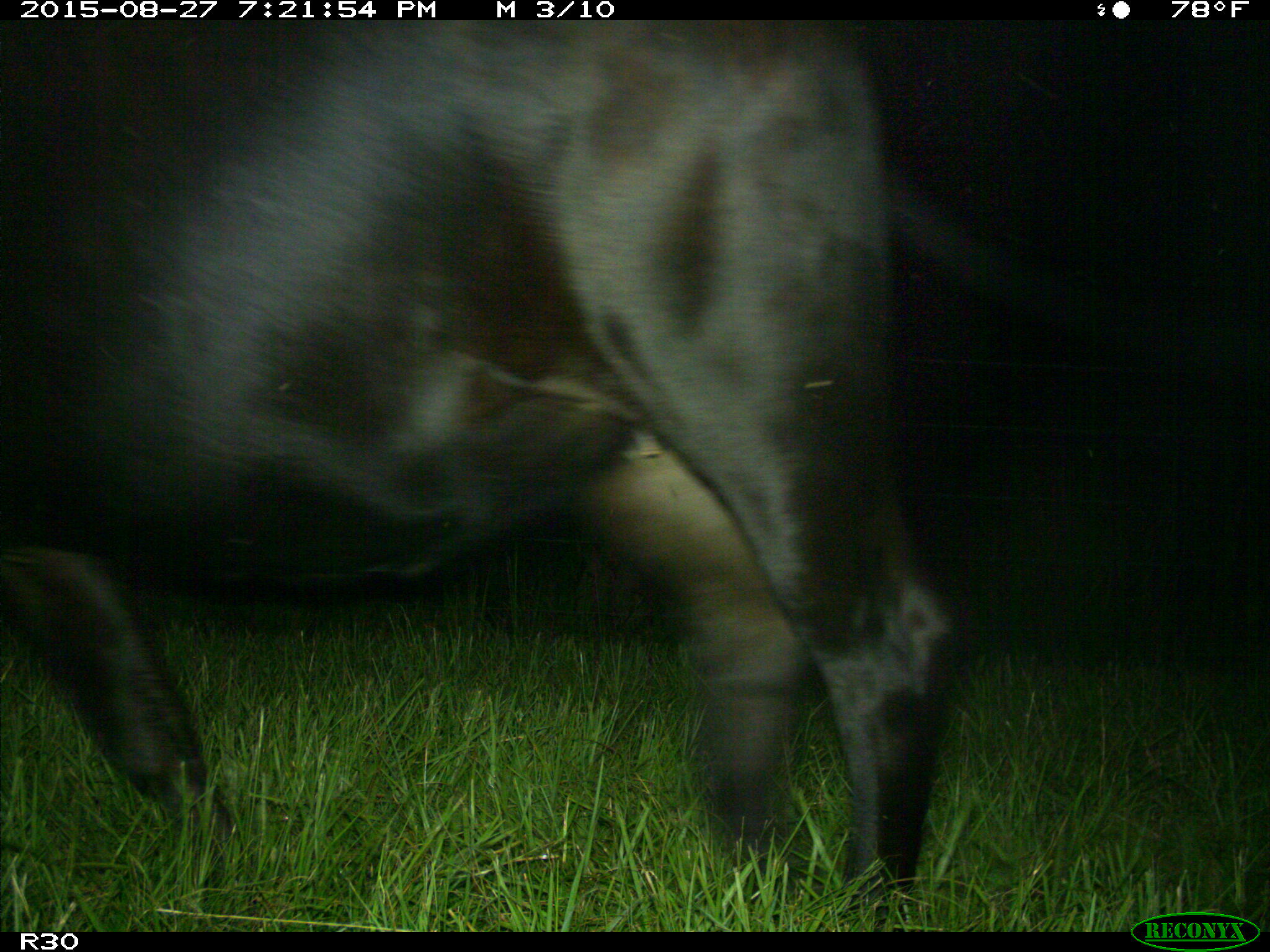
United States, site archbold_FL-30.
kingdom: Animalia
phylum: Chordata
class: Mammalia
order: Artiodactyla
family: Bovidae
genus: Bos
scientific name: Bos taurus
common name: domestic cow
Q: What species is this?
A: Bos taurus (domestic cow).